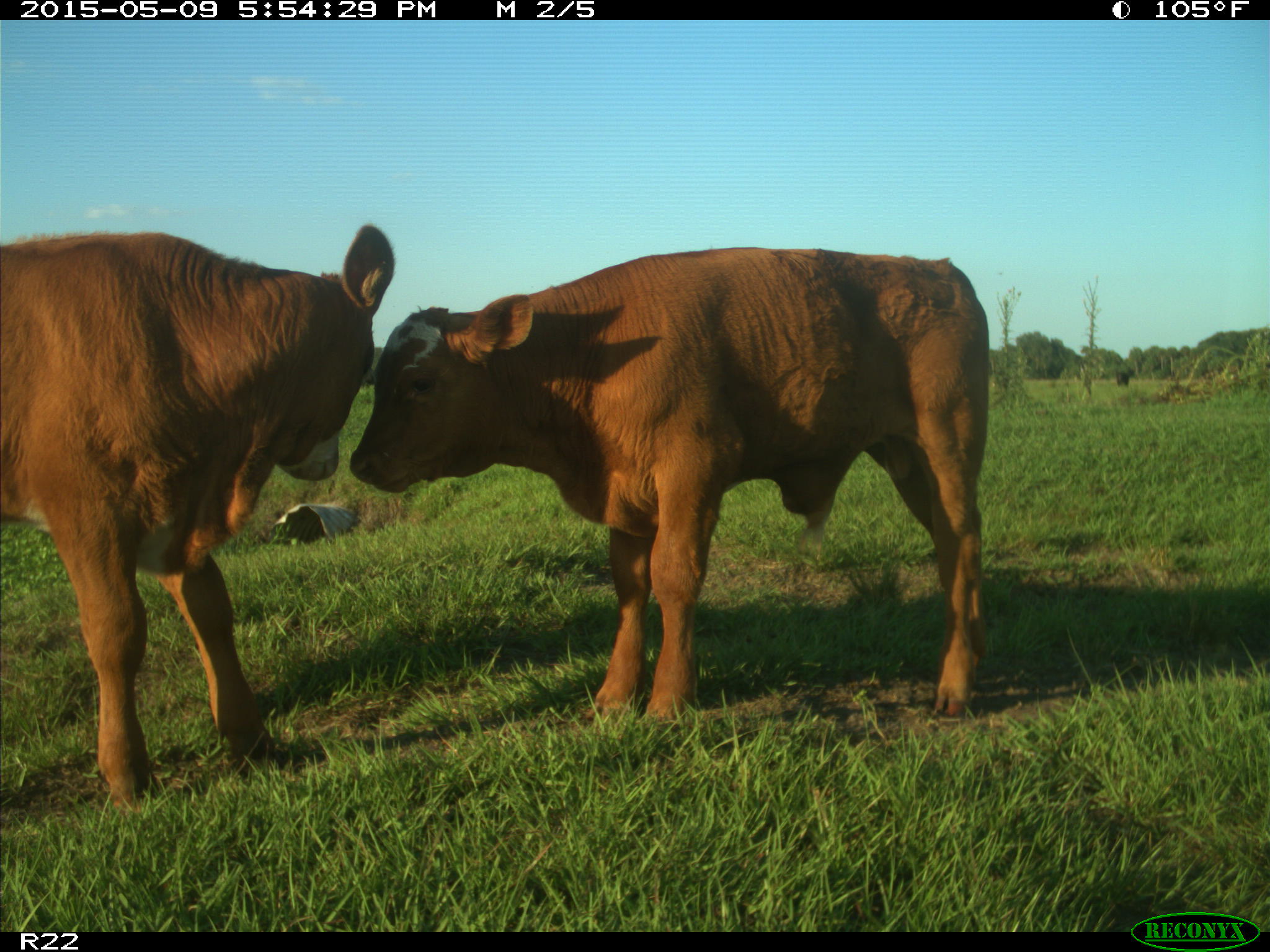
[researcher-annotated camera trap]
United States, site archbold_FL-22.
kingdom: Animalia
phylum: Chordata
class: Mammalia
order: Artiodactyla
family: Bovidae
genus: Bos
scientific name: Bos taurus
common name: domestic cow